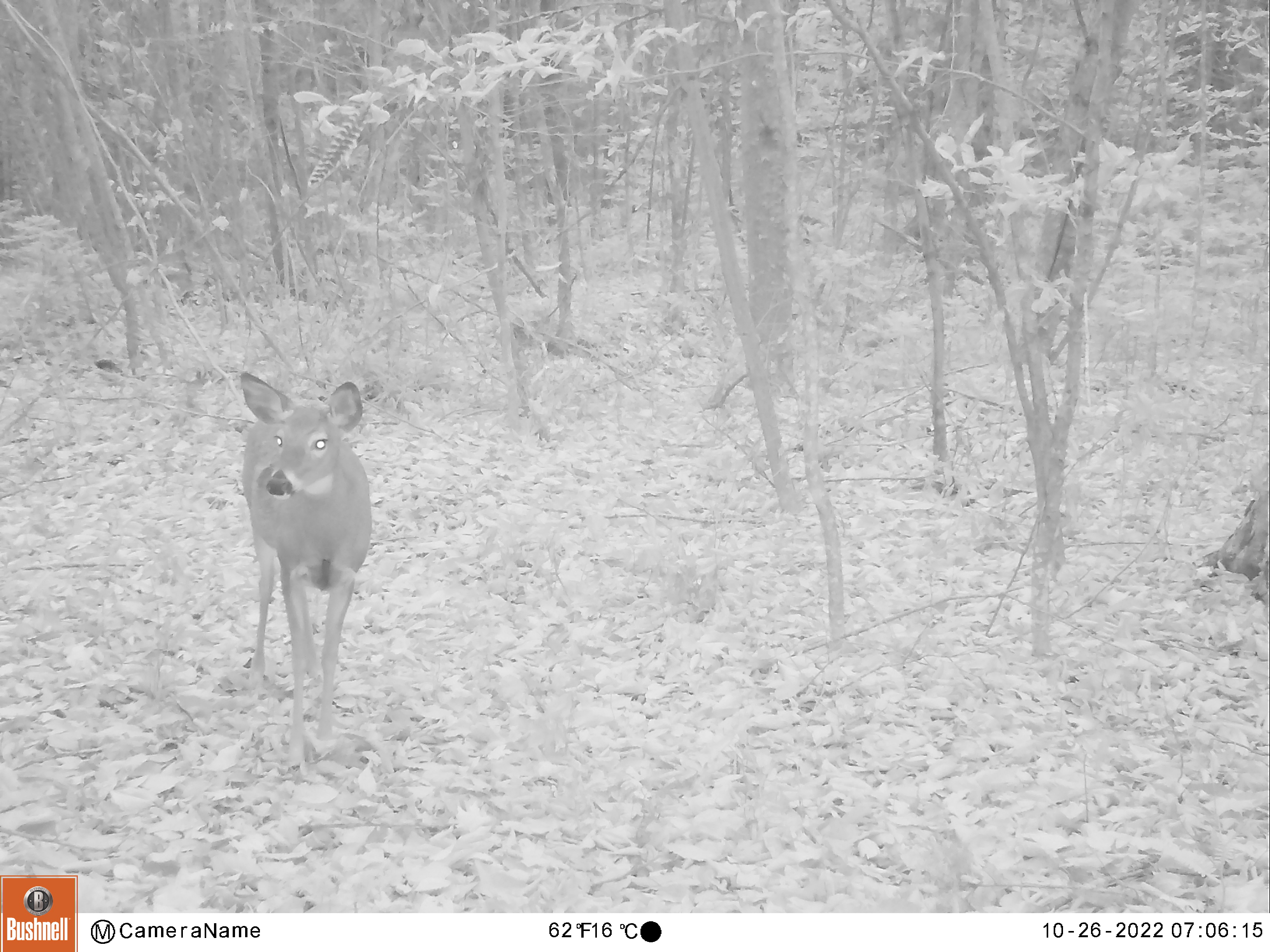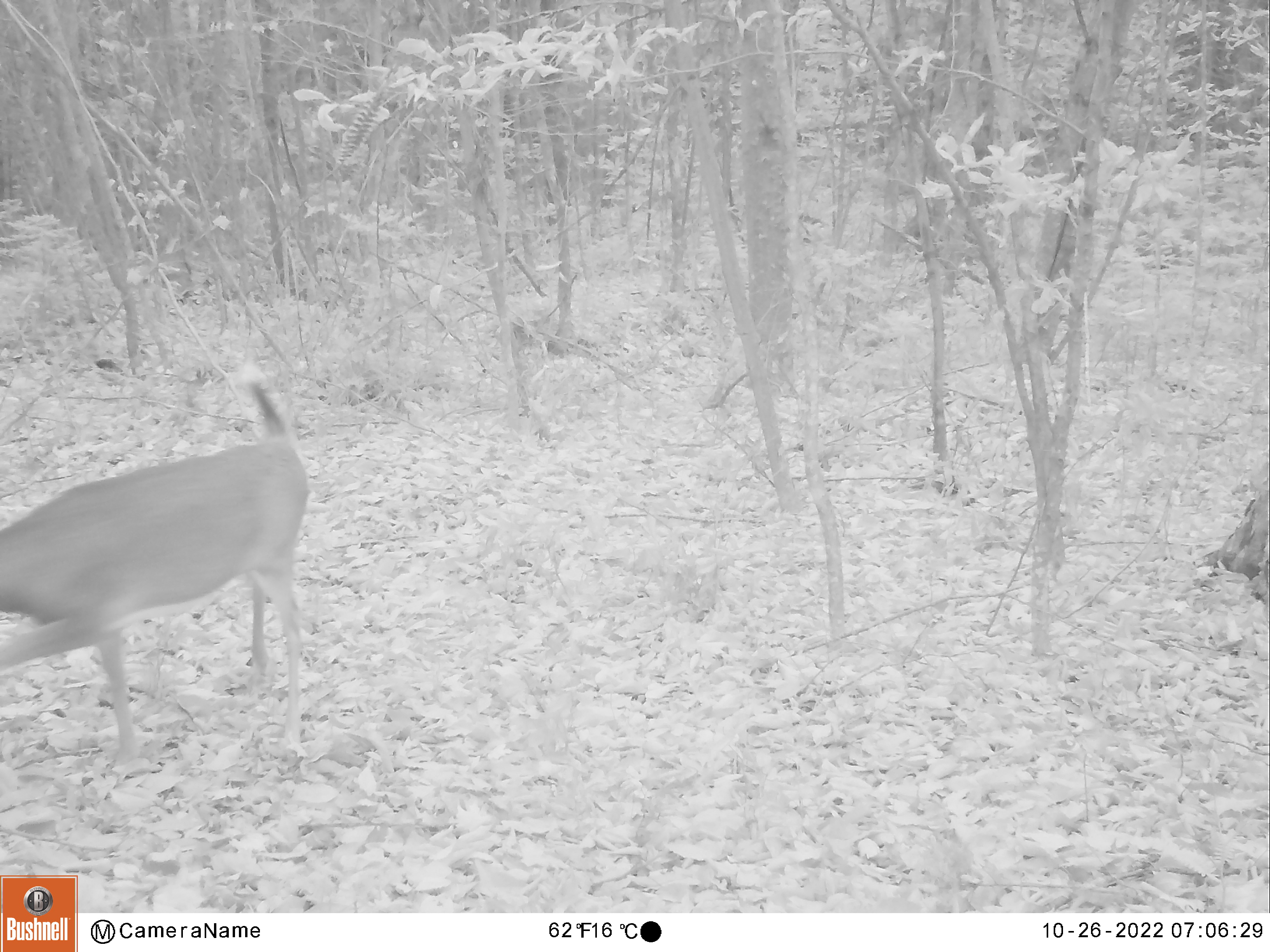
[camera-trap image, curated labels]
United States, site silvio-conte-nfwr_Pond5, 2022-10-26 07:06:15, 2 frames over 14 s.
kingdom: Animalia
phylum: Chordata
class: Mammalia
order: Artiodactyla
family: Cervidae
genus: Odocoileus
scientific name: Odocoileus virginianus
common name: white-tailed deer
White-tailed deer (Odocoileus virginianus).